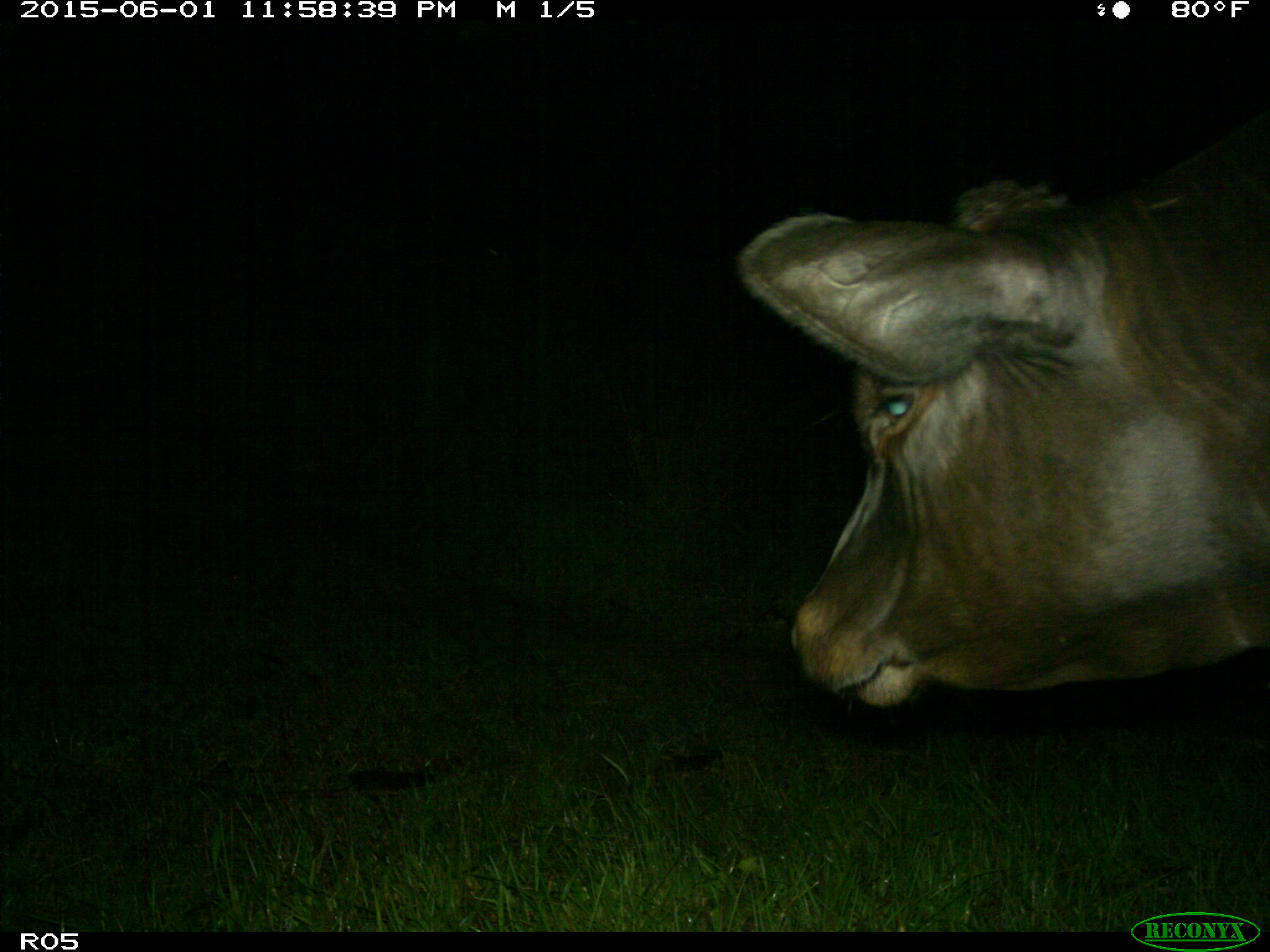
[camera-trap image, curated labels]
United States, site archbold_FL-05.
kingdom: Animalia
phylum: Chordata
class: Mammalia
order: Artiodactyla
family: Bovidae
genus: Bos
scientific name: Bos taurus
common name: domestic cow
Bos taurus (domestic cow).